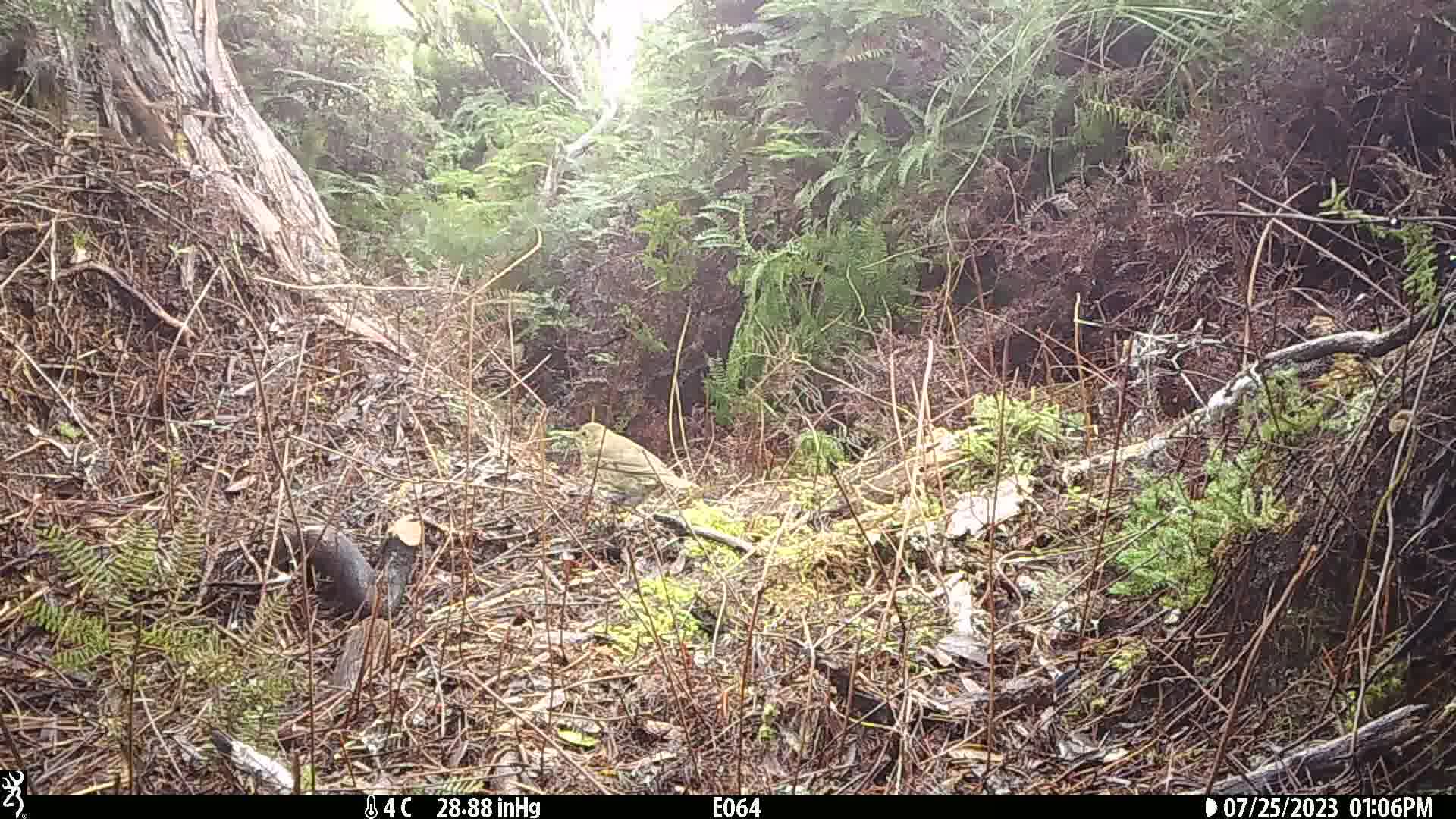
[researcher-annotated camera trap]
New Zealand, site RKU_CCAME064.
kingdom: Animalia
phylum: Chordata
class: Aves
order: Passeriformes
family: Turdidae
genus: Turdus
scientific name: Turdus philomelos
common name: song thrush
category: thrush